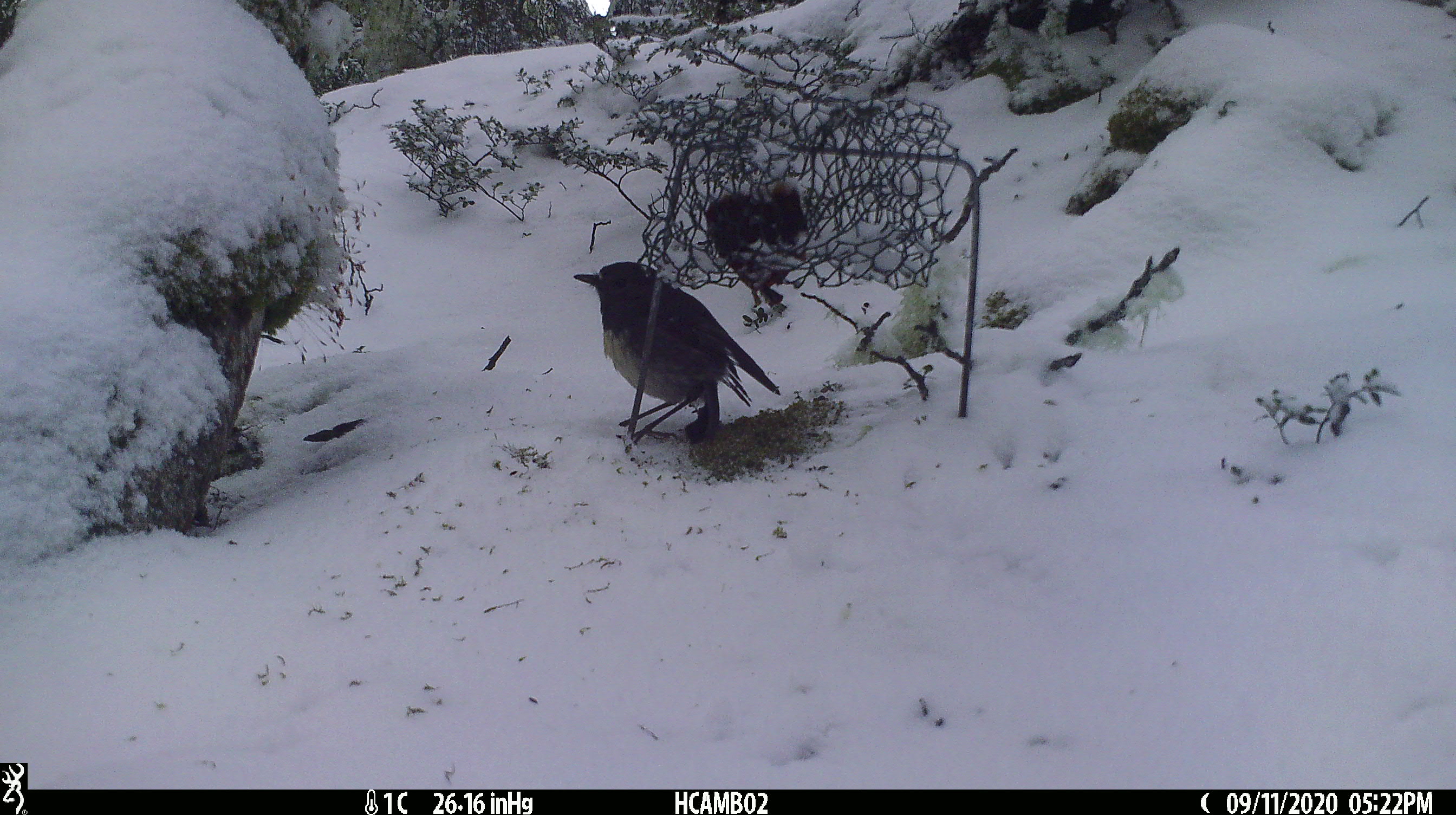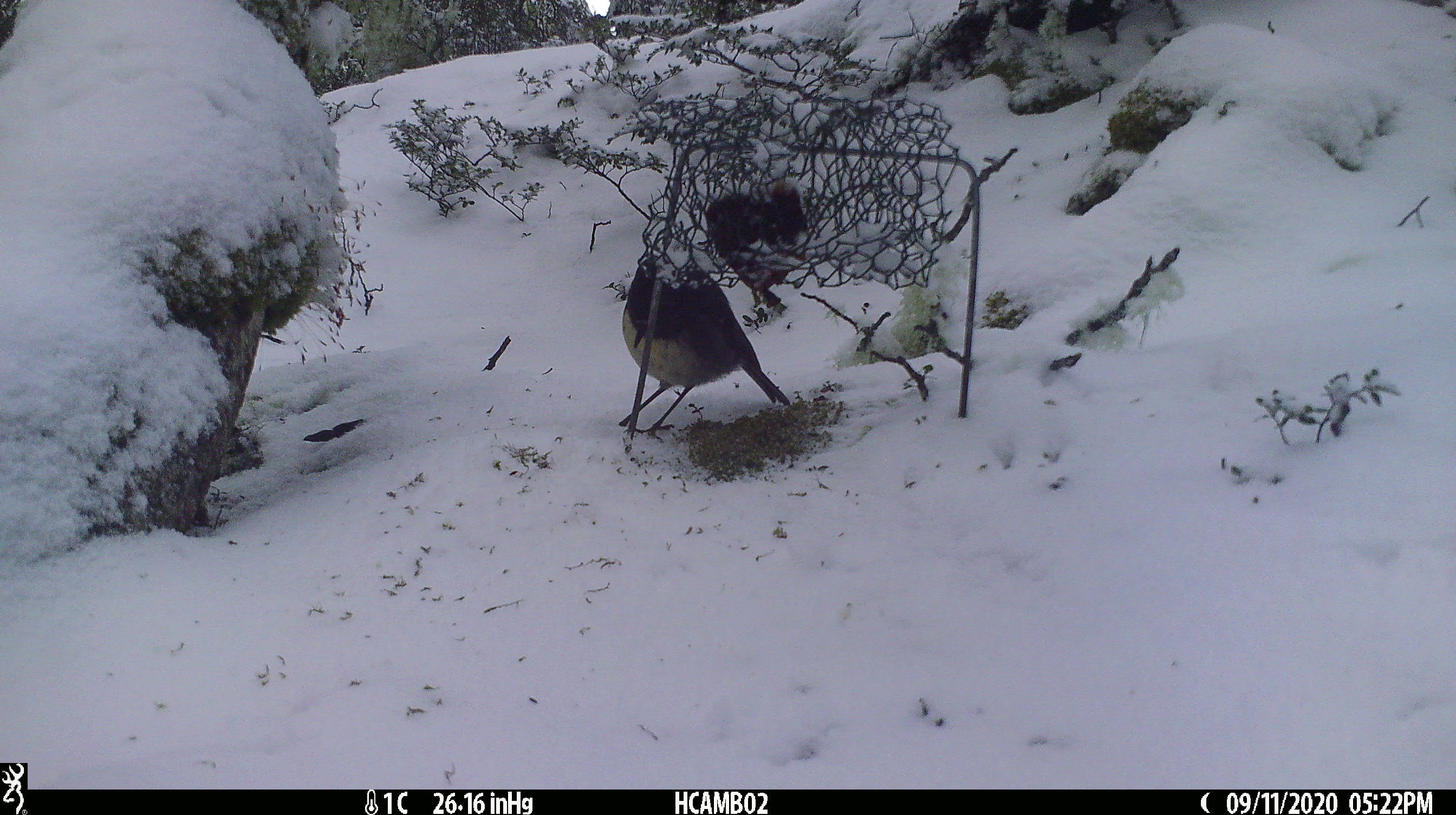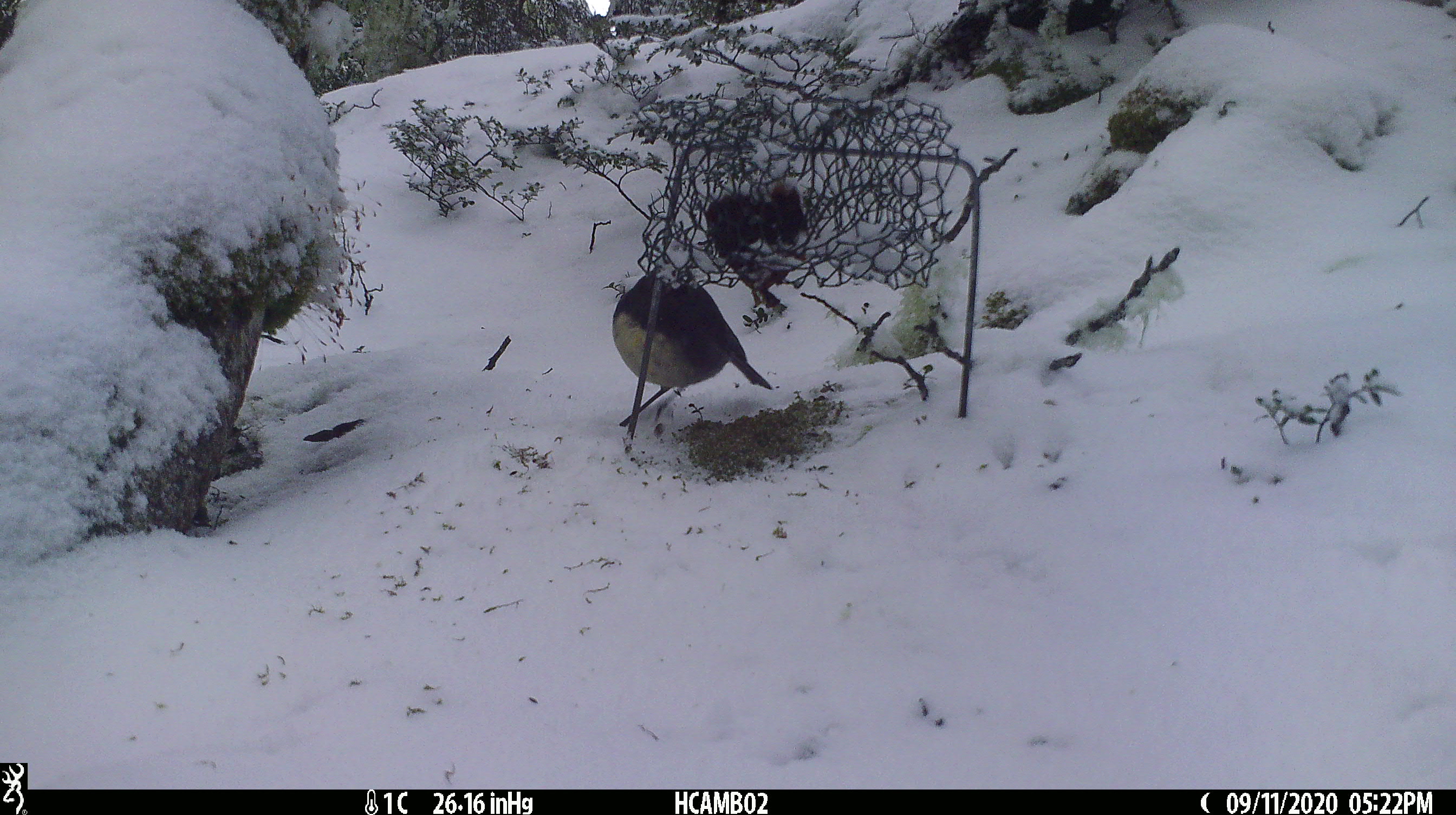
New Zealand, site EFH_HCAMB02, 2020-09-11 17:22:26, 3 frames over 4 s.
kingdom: Animalia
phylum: Chordata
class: Aves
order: Passeriformes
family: Petroicidae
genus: Petroica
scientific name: Petroica australis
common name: new zealand robin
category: robin